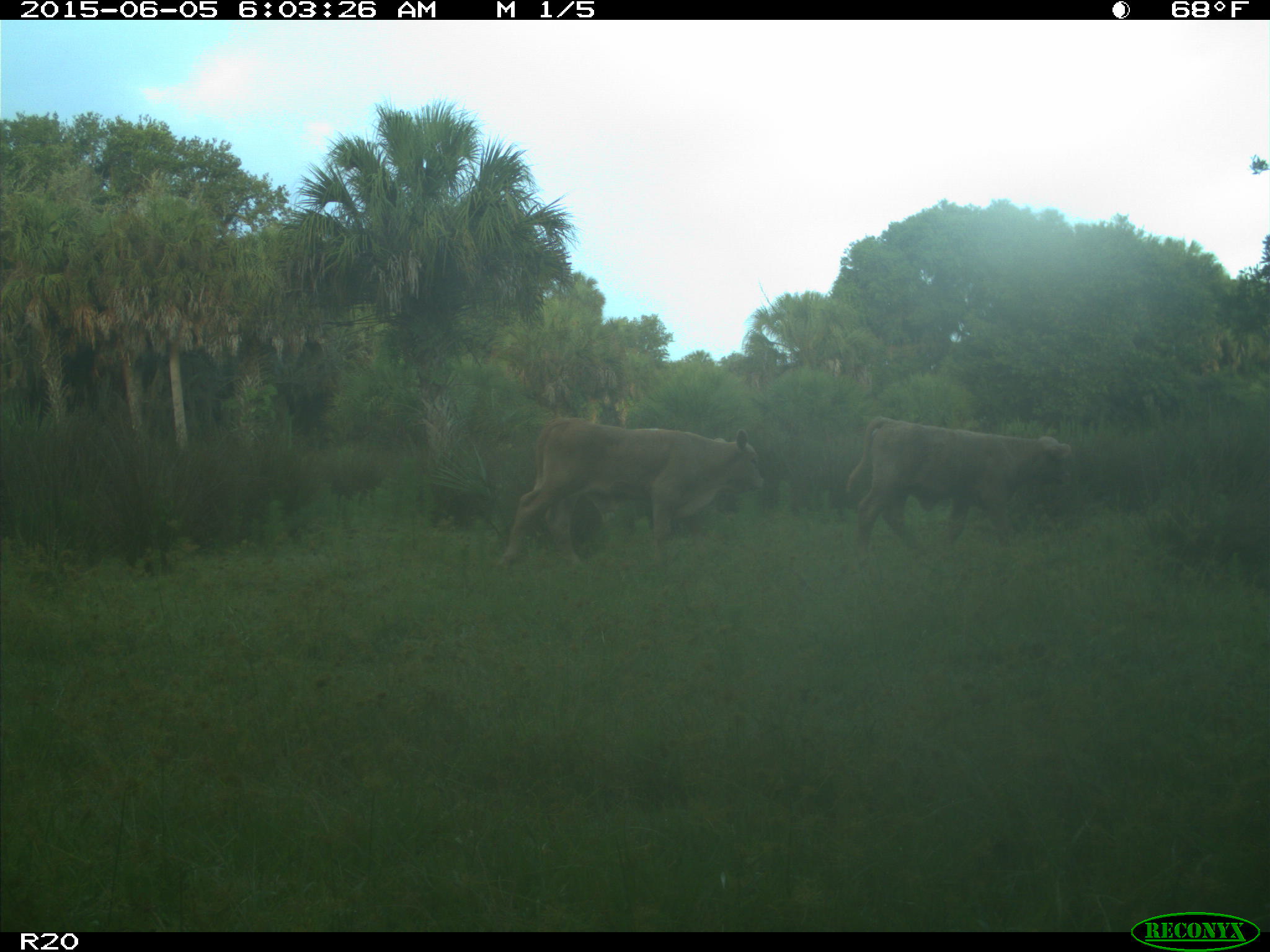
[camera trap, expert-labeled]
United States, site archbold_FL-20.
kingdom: Animalia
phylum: Chordata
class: Mammalia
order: Artiodactyla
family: Bovidae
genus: Bos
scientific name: Bos taurus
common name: domestic cow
Bos taurus (domestic cow).